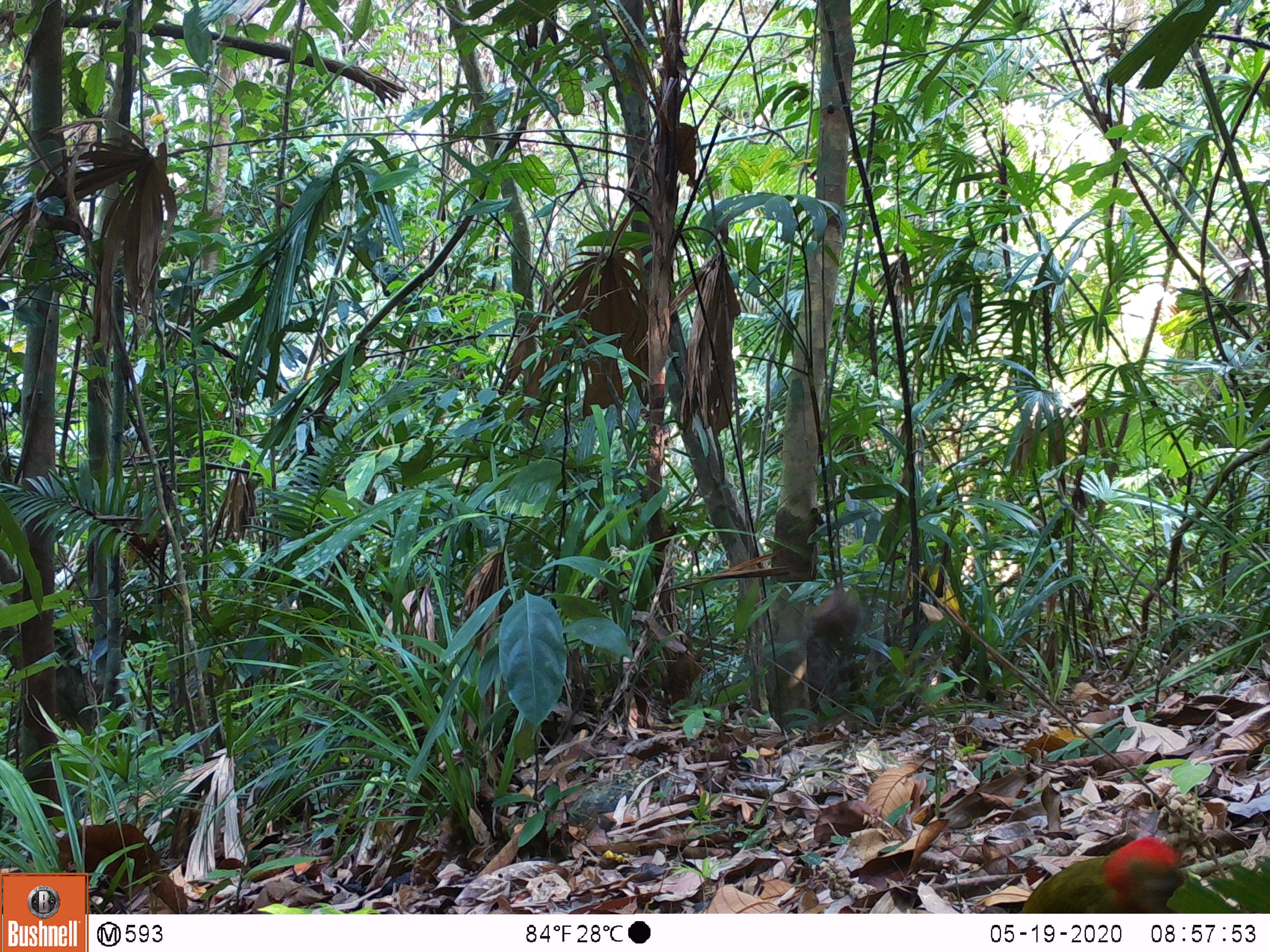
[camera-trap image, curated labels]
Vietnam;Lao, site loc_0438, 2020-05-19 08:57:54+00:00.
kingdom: Animalia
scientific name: Animalia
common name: animal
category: unidentified animal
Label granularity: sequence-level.